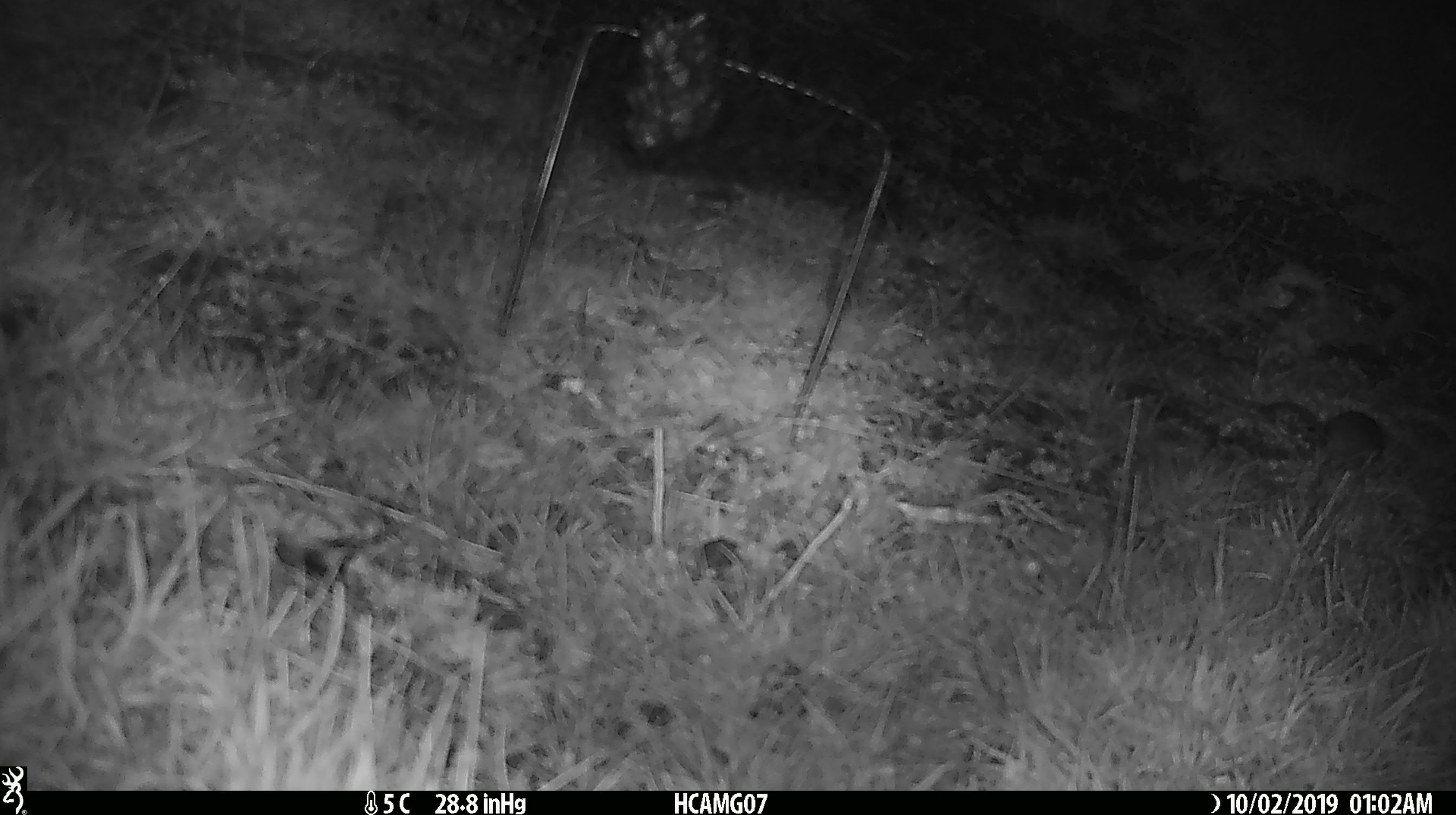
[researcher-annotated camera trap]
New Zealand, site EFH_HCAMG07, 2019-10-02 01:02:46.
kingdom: Animalia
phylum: Chordata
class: Mammalia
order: Rodentia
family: Muridae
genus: Mus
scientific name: Mus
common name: mouse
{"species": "mouse (Mus)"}